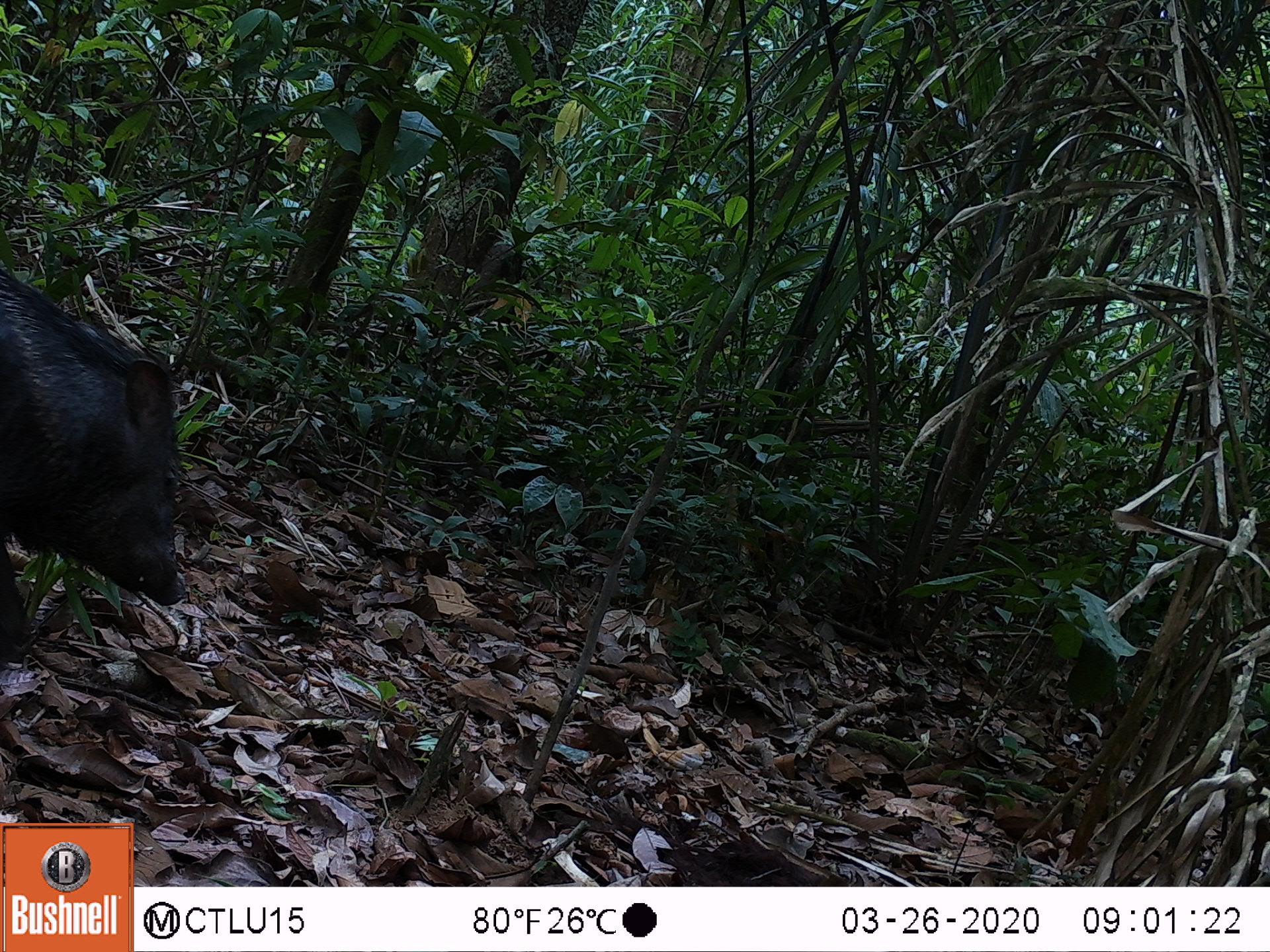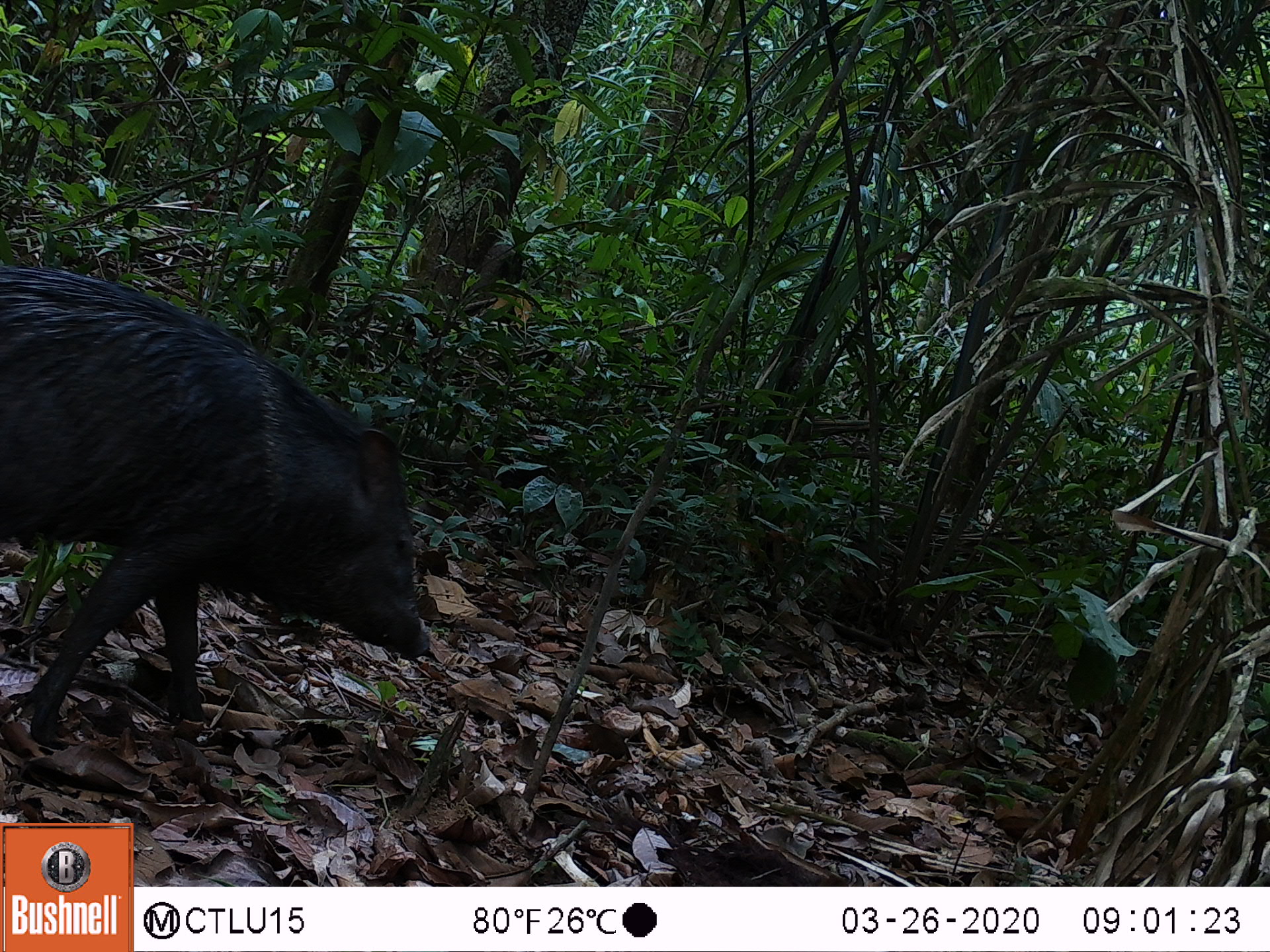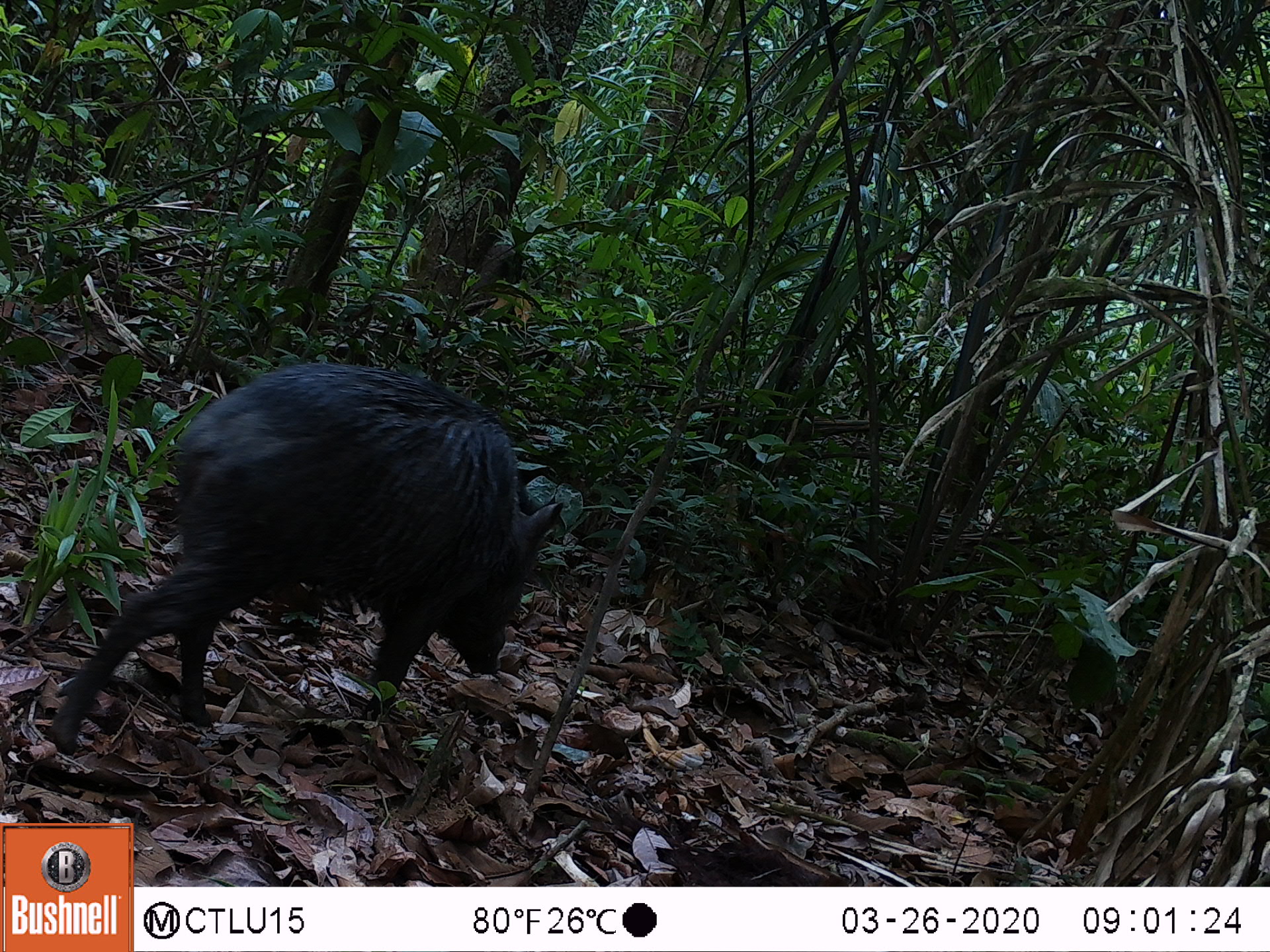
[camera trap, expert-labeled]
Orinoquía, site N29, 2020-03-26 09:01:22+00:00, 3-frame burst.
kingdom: Animalia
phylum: Chordata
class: Mammalia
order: Artiodactyla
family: Tayassuidae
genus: Pecari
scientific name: Pecari tajacu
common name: collared peccary